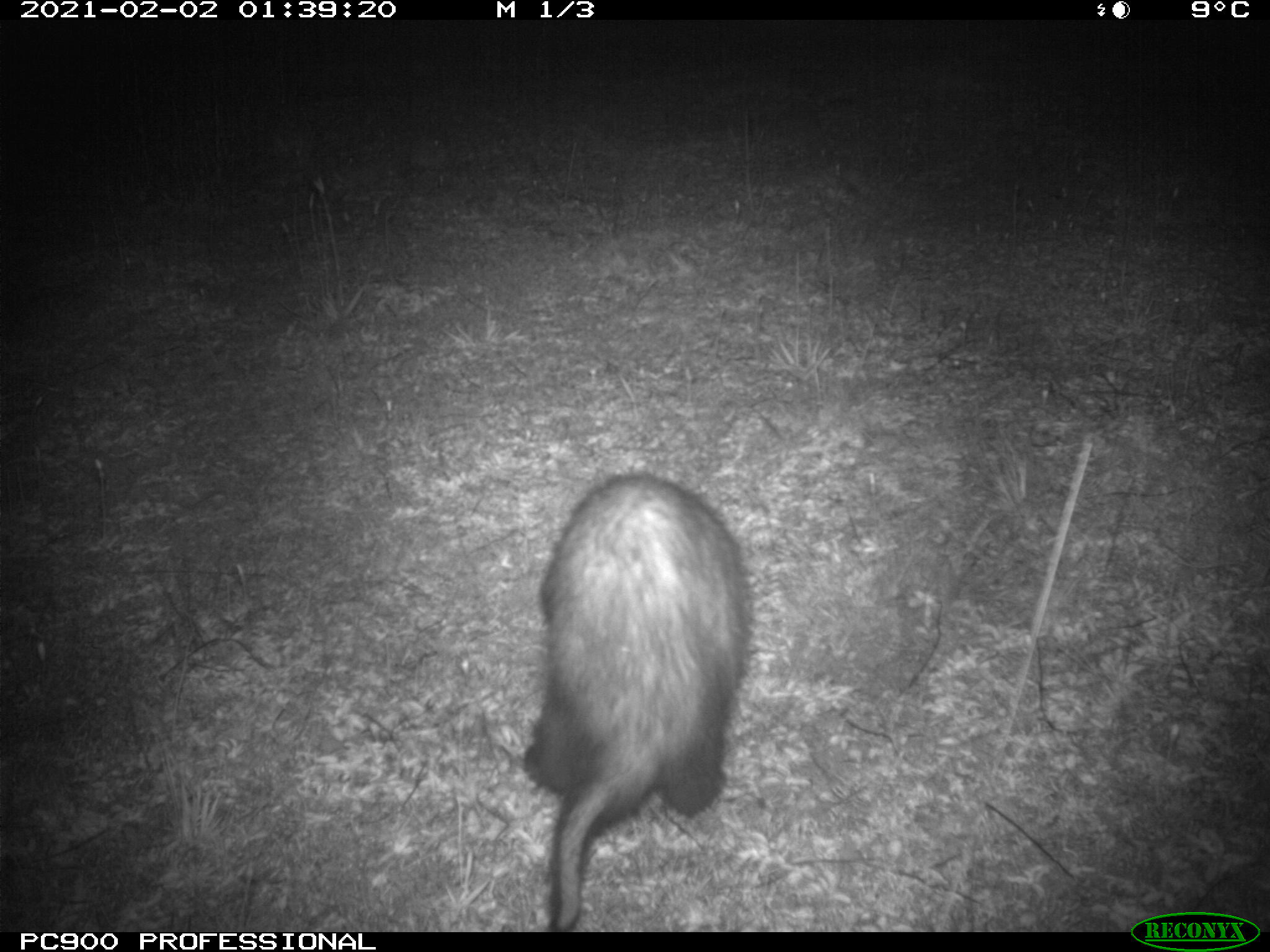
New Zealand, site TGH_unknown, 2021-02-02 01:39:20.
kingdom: Animalia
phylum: Chordata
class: Mammalia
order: Carnivora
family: Mustelidae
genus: Mustela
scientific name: Mustela furo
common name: ferret